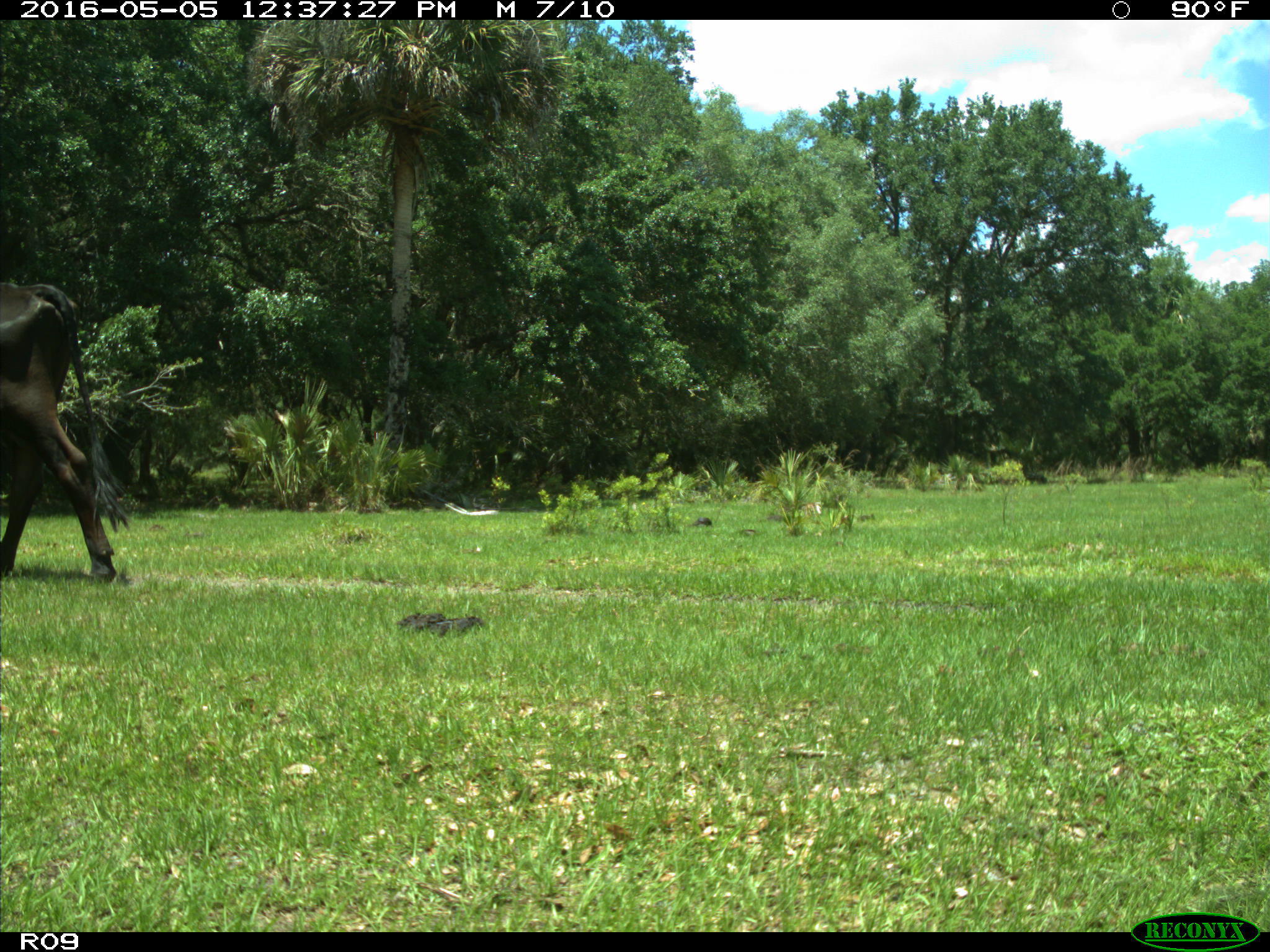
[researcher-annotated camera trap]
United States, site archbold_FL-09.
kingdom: Animalia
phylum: Chordata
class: Mammalia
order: Artiodactyla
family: Bovidae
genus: Bos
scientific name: Bos taurus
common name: domestic cow